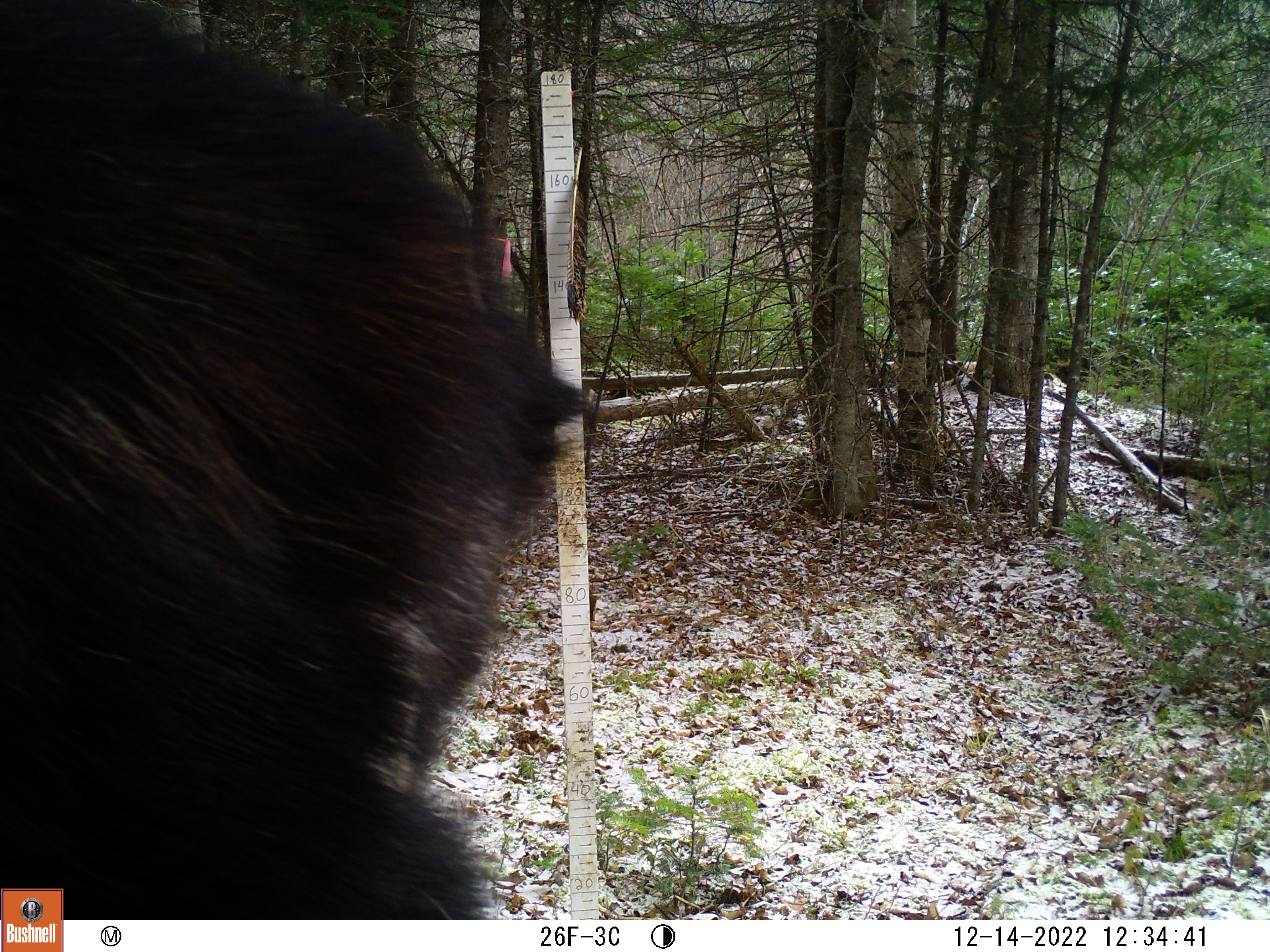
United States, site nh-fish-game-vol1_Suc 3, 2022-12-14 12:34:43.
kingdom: Animalia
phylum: Chordata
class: Mammalia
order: Artiodactyla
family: Cervidae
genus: Alces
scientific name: Alces alces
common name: moose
Moose (Alces alces).